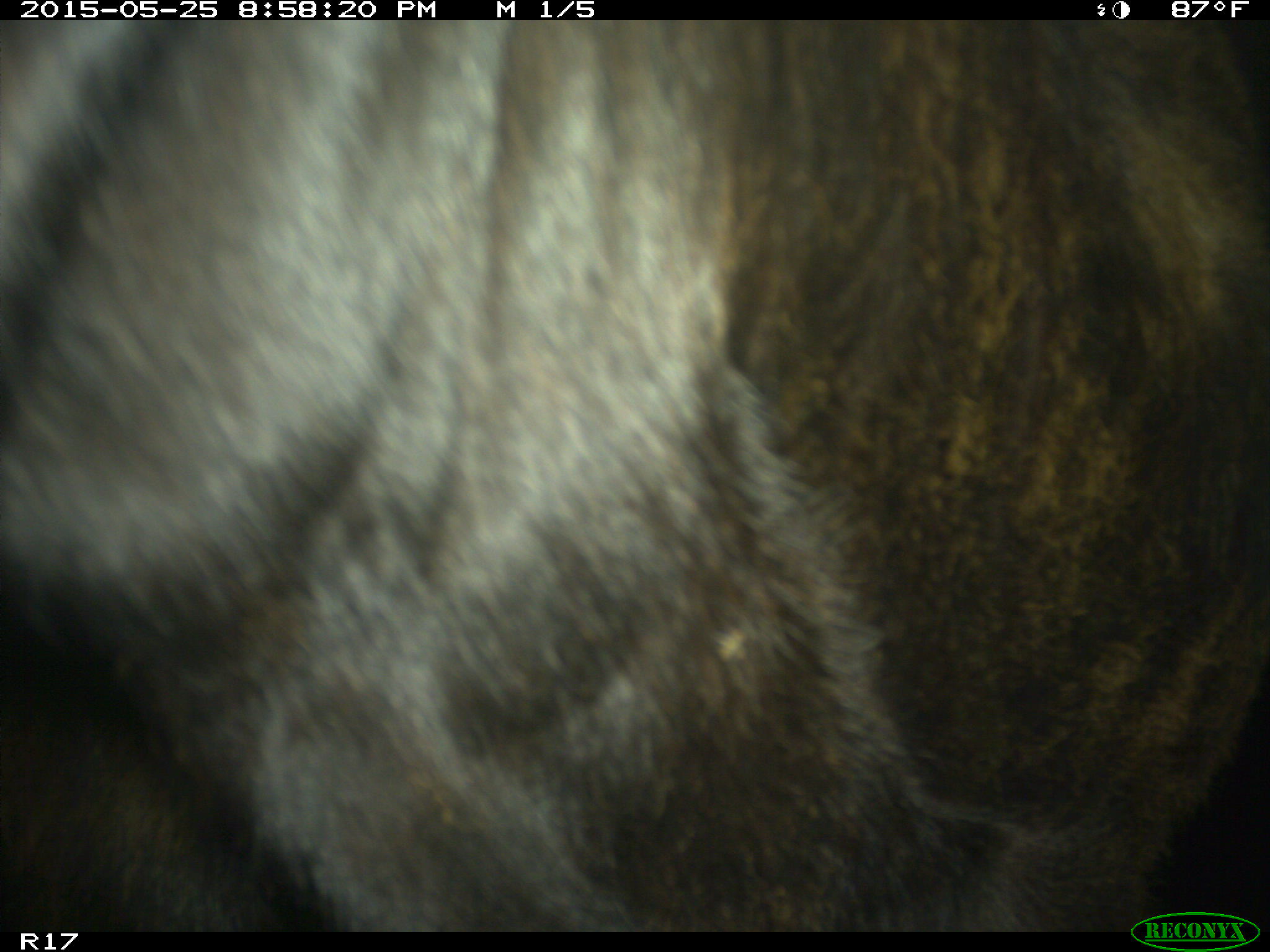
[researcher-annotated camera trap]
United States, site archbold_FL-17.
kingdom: Animalia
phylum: Chordata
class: Mammalia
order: Artiodactyla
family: Bovidae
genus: Bos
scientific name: Bos taurus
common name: domestic cow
Bos taurus (domestic cow).